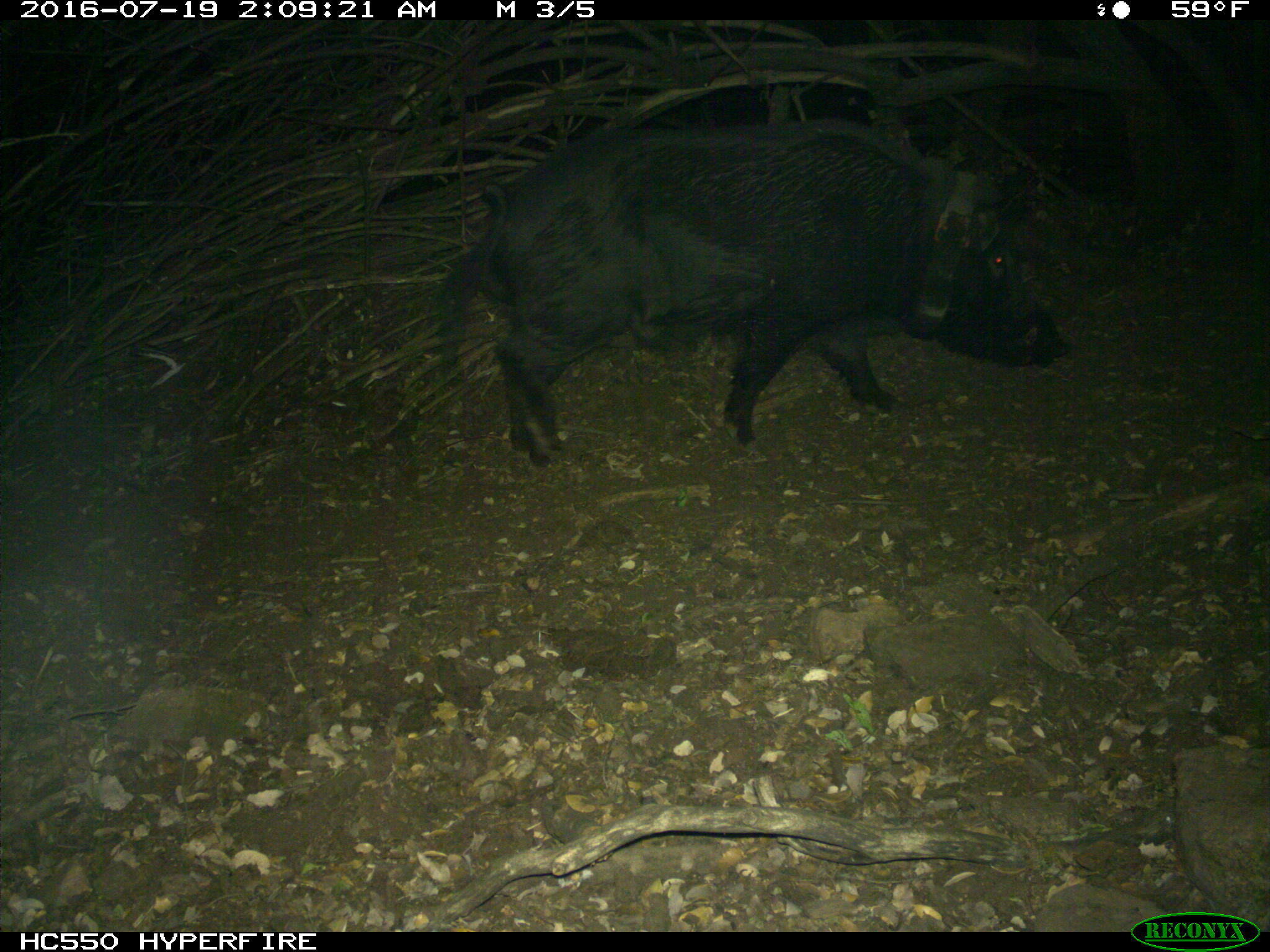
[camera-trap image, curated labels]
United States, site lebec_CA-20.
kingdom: Animalia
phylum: Chordata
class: Mammalia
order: Artiodactyla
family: Suidae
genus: Sus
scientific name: Sus scrofa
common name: wild boar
Sus scrofa (wild boar).